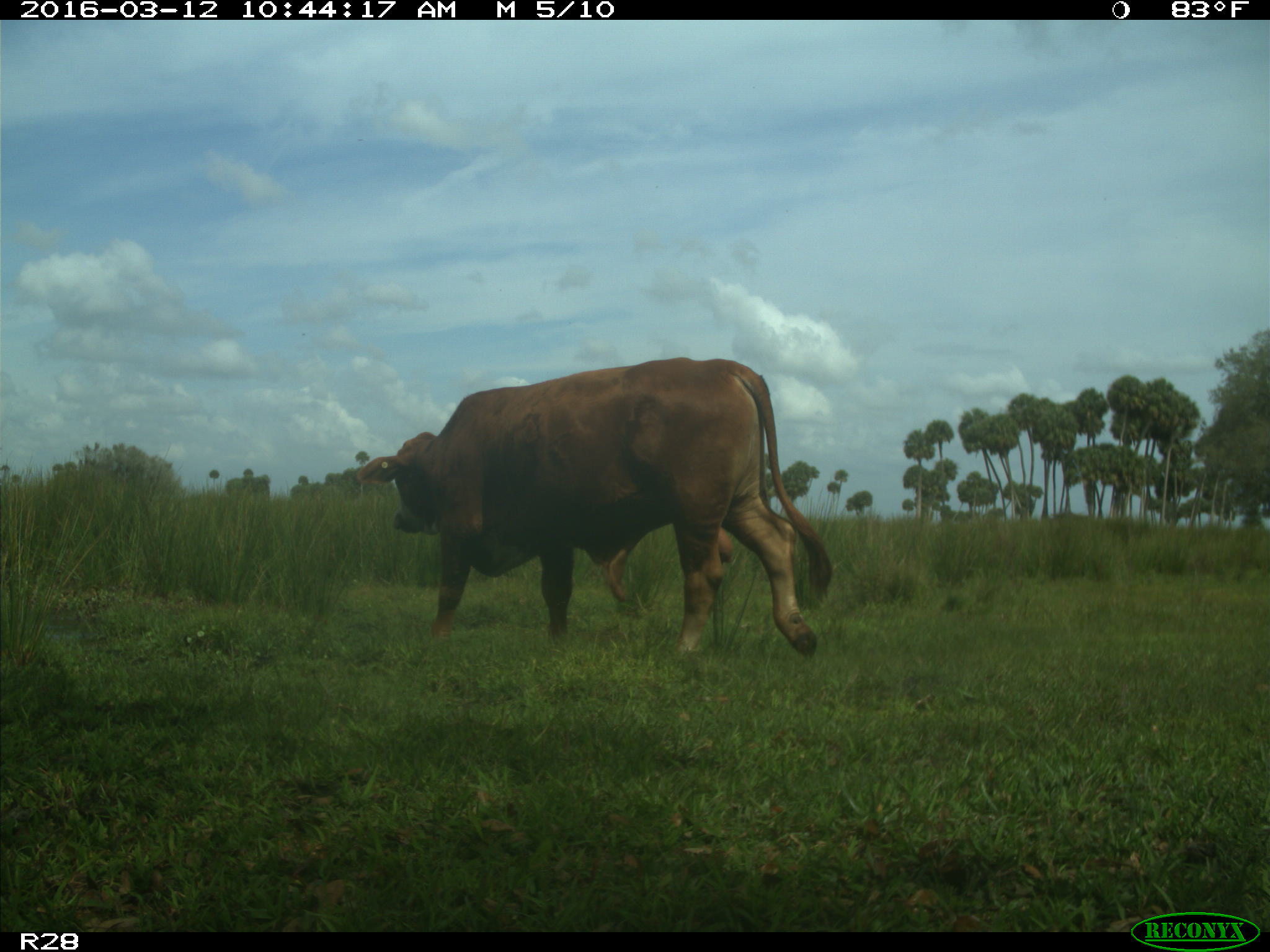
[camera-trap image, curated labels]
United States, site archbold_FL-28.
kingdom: Animalia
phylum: Chordata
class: Mammalia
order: Artiodactyla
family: Bovidae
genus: Bos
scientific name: Bos taurus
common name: domestic cow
Bos taurus (domestic cow).